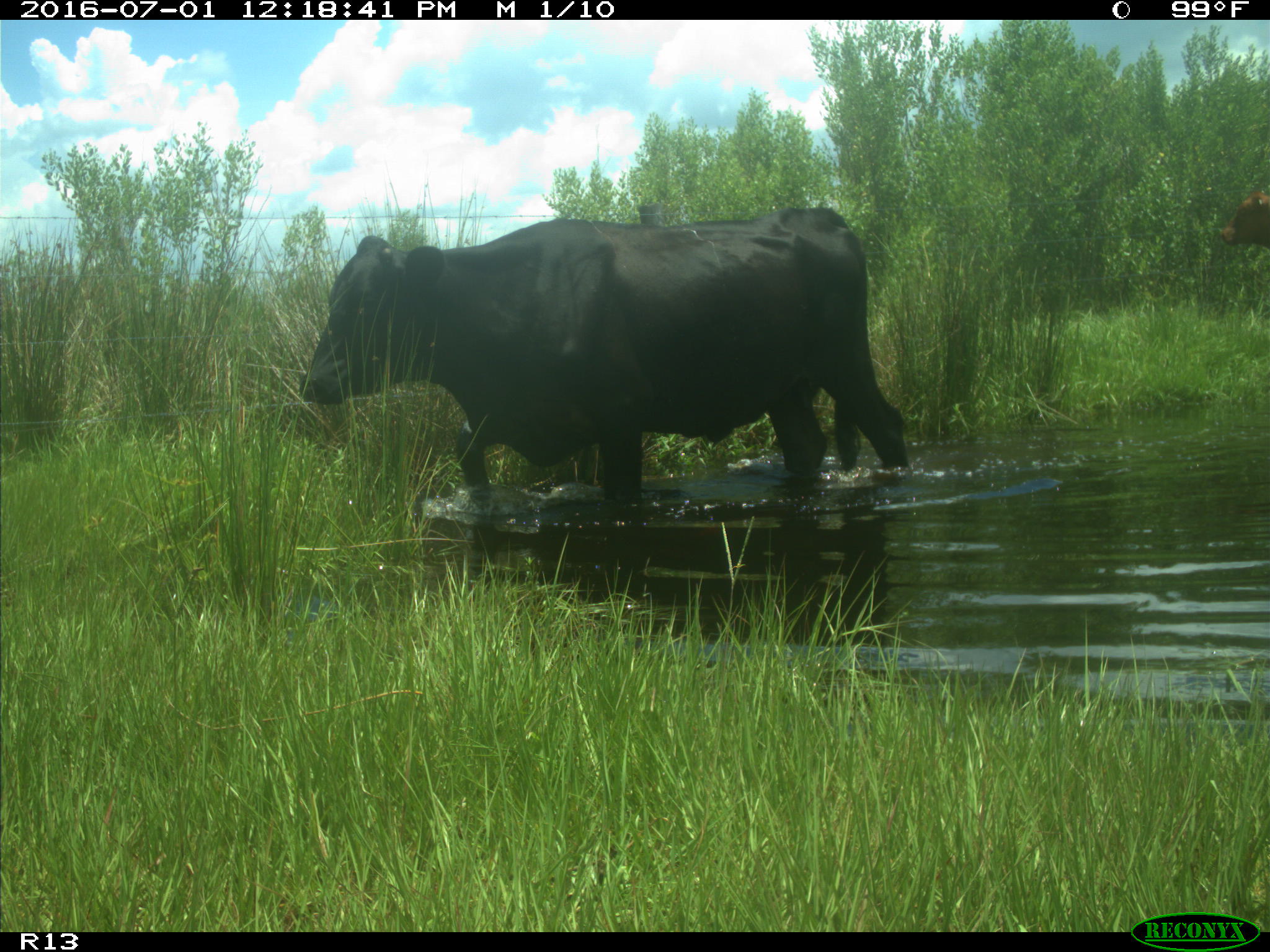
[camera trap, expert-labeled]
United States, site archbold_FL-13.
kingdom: Animalia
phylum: Chordata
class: Mammalia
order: Artiodactyla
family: Bovidae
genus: Bos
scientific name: Bos taurus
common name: domestic cow